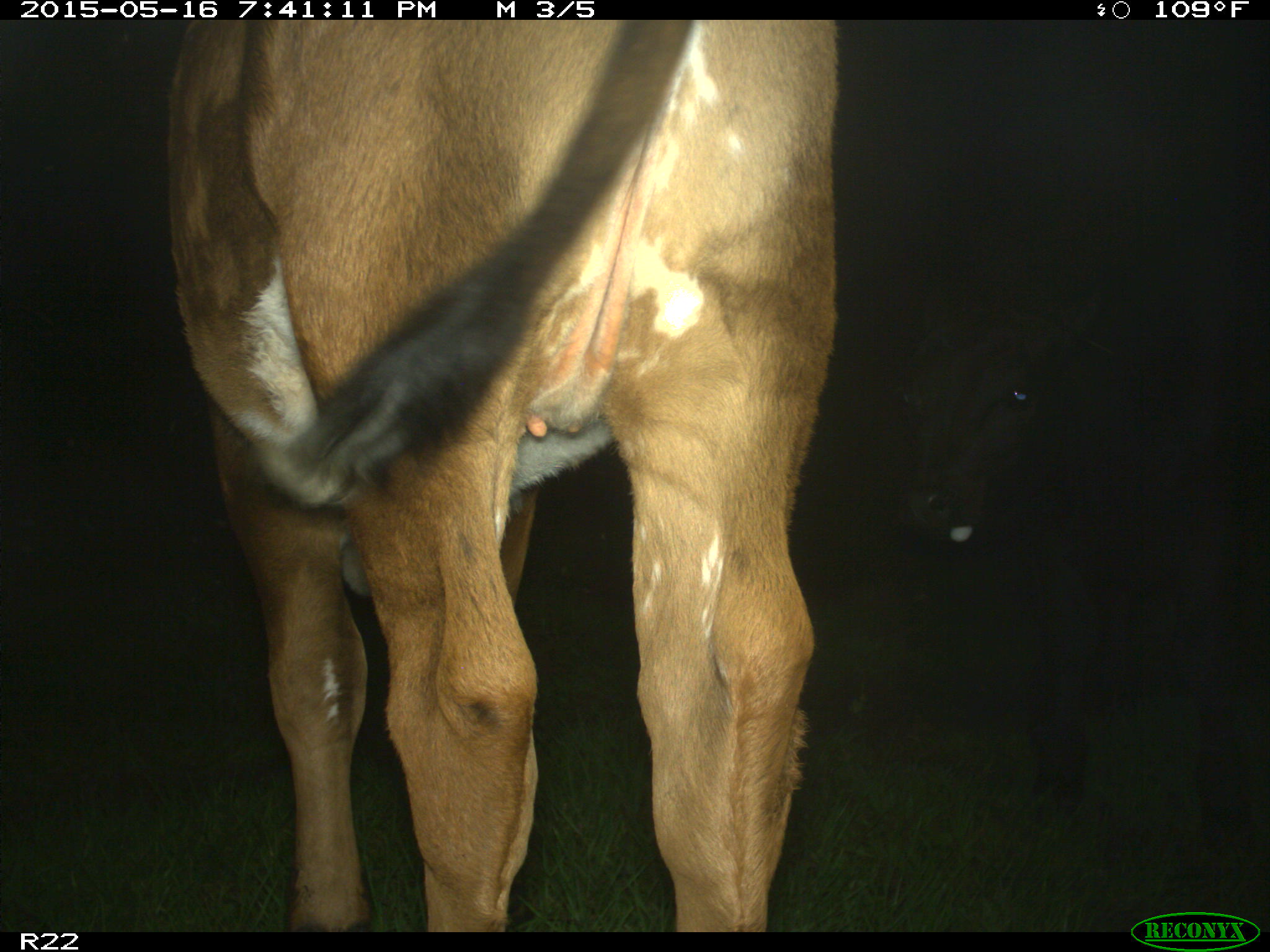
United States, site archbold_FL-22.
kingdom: Animalia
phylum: Chordata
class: Mammalia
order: Artiodactyla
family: Bovidae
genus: Bos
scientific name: Bos taurus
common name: domestic cow